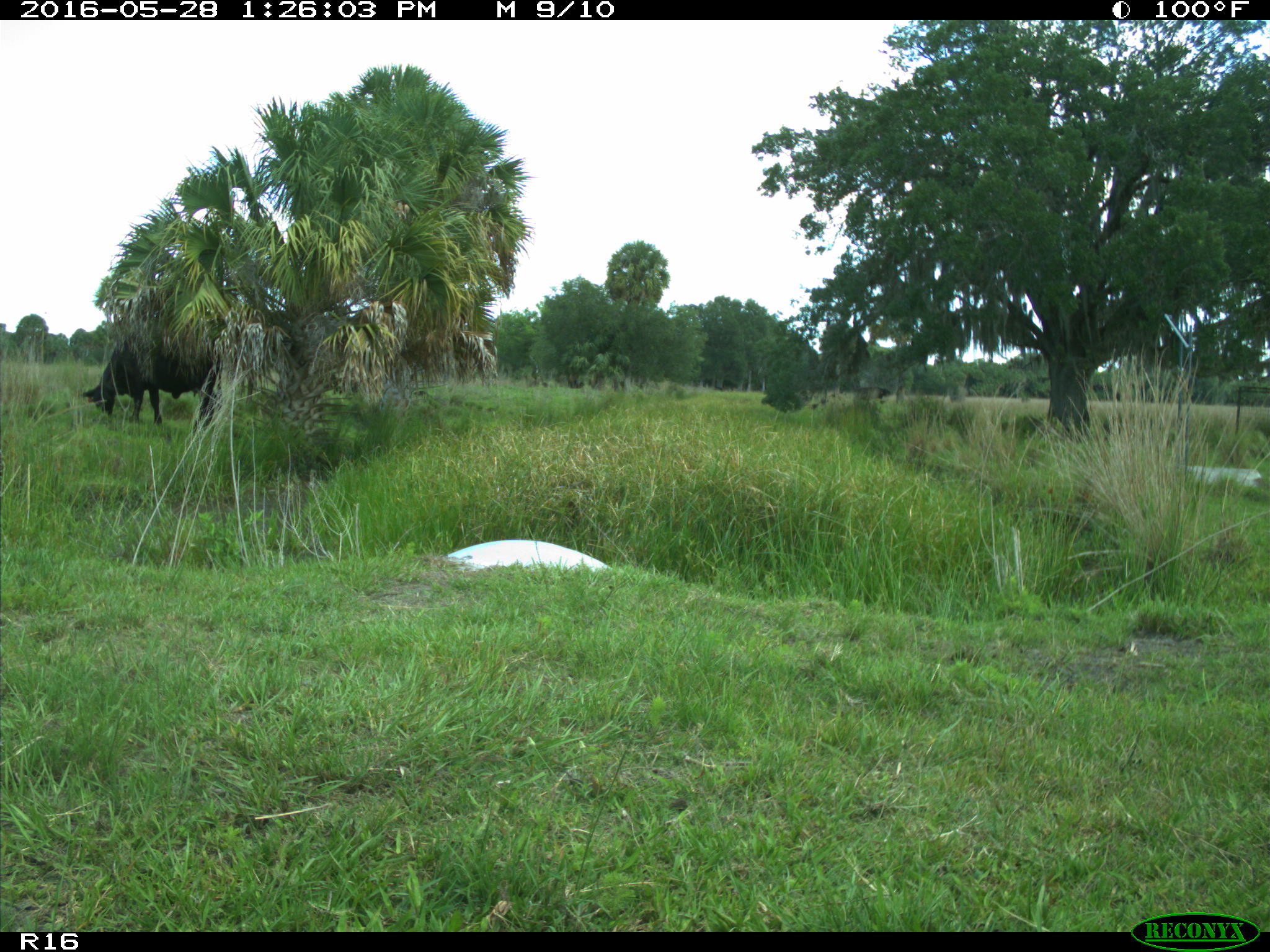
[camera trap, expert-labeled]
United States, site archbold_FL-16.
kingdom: Animalia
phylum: Chordata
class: Mammalia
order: Artiodactyla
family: Bovidae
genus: Bos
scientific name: Bos taurus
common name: domestic cow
Bos taurus (domestic cow).